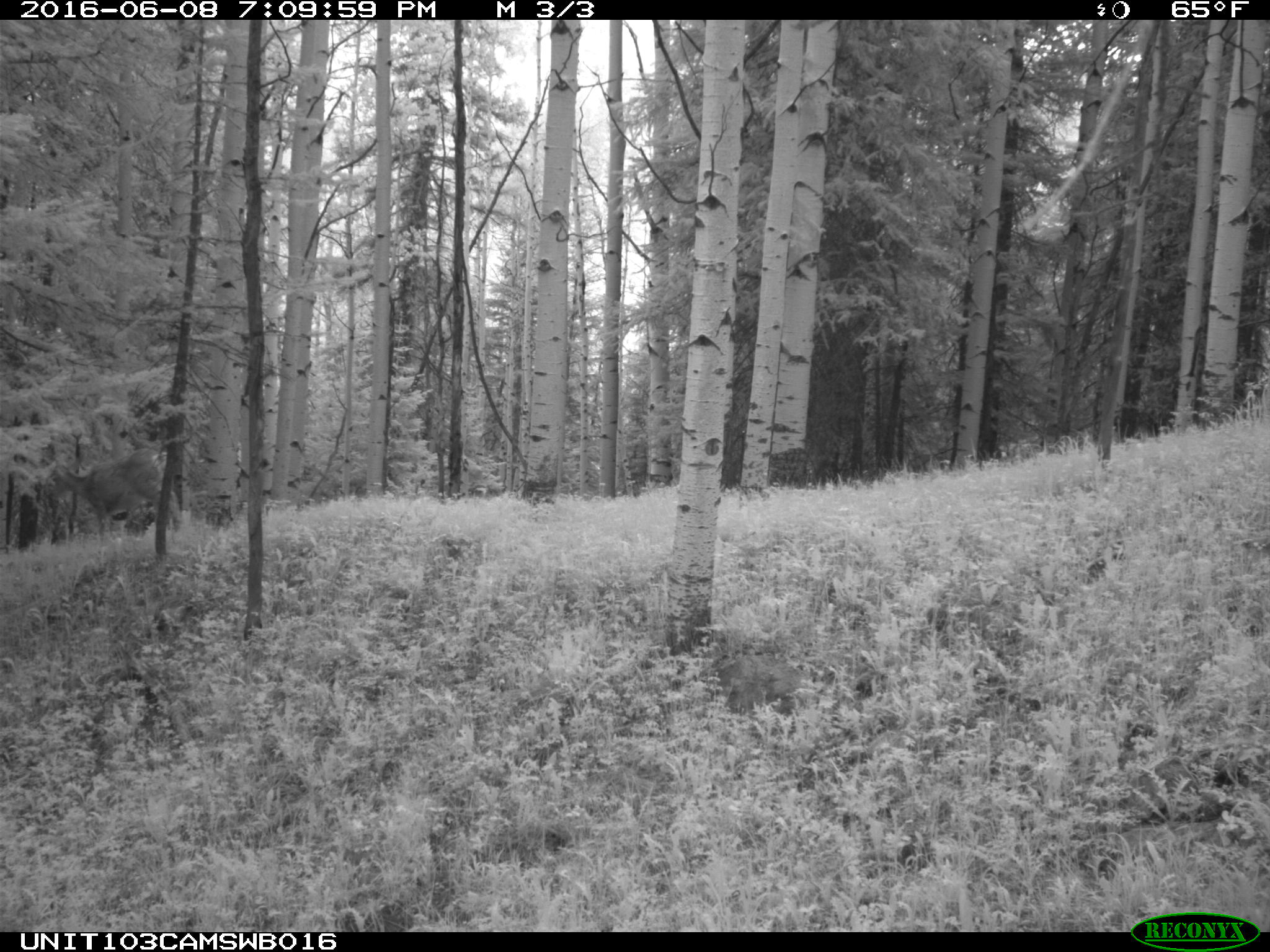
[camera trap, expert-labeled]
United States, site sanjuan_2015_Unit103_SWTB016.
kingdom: Animalia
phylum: Chordata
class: Mammalia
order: Artiodactyla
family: Cervidae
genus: Odocoileus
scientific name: Odocoileus hemionus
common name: mule deer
Odocoileus hemionus (mule deer).